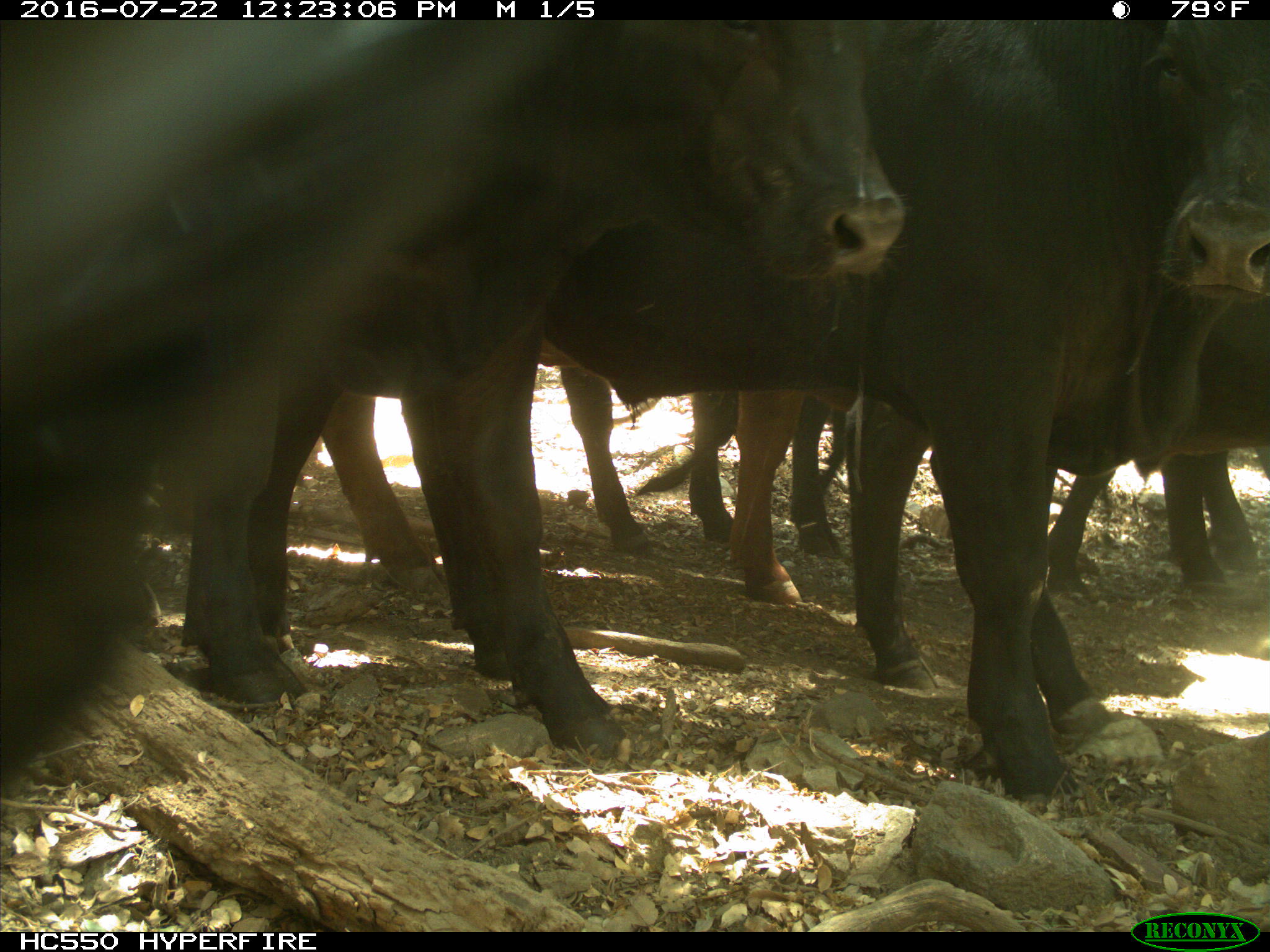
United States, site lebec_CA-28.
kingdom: Animalia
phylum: Chordata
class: Mammalia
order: Artiodactyla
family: Bovidae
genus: Bos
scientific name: Bos taurus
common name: domestic cow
Bos taurus (domestic cow).